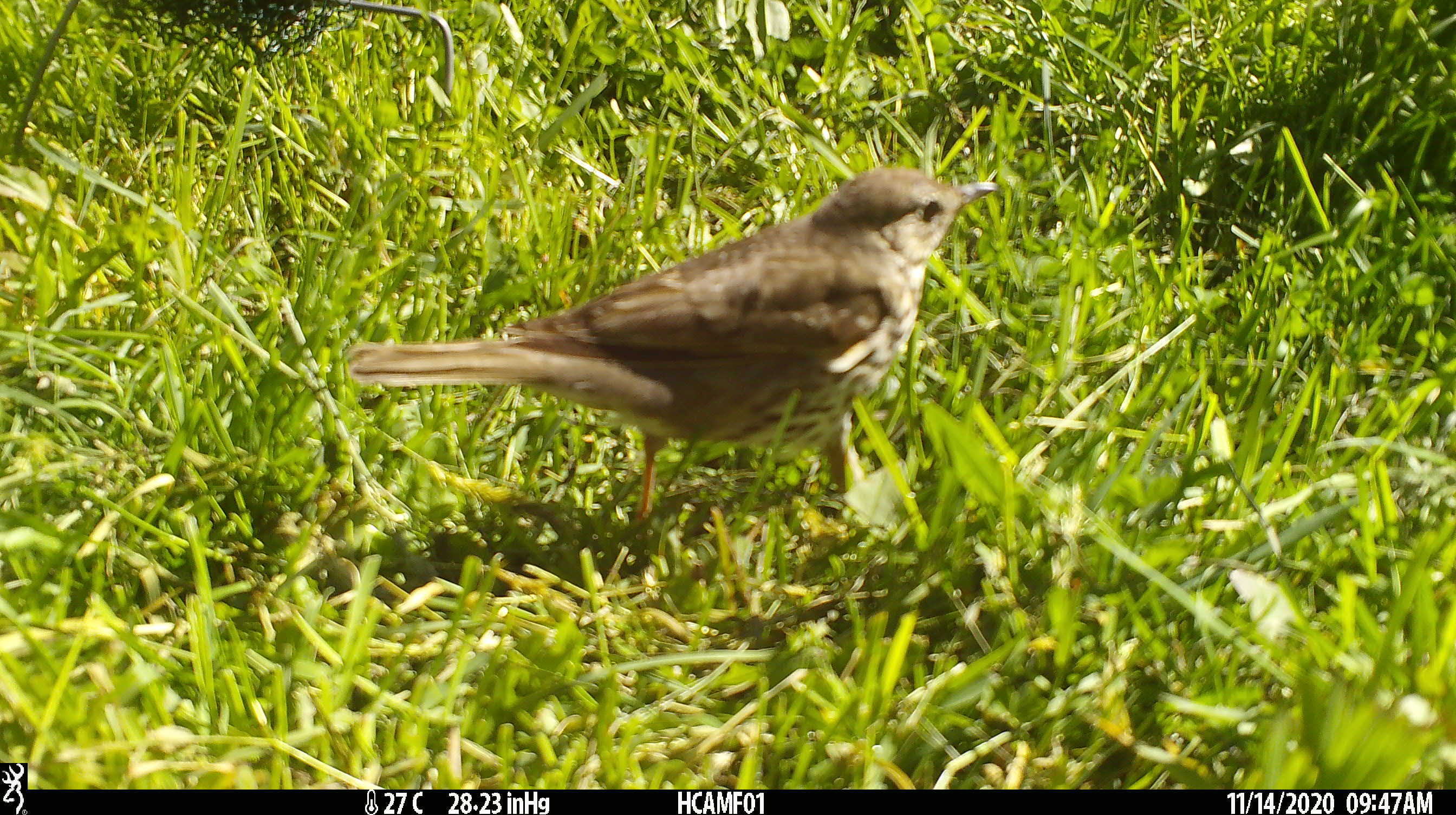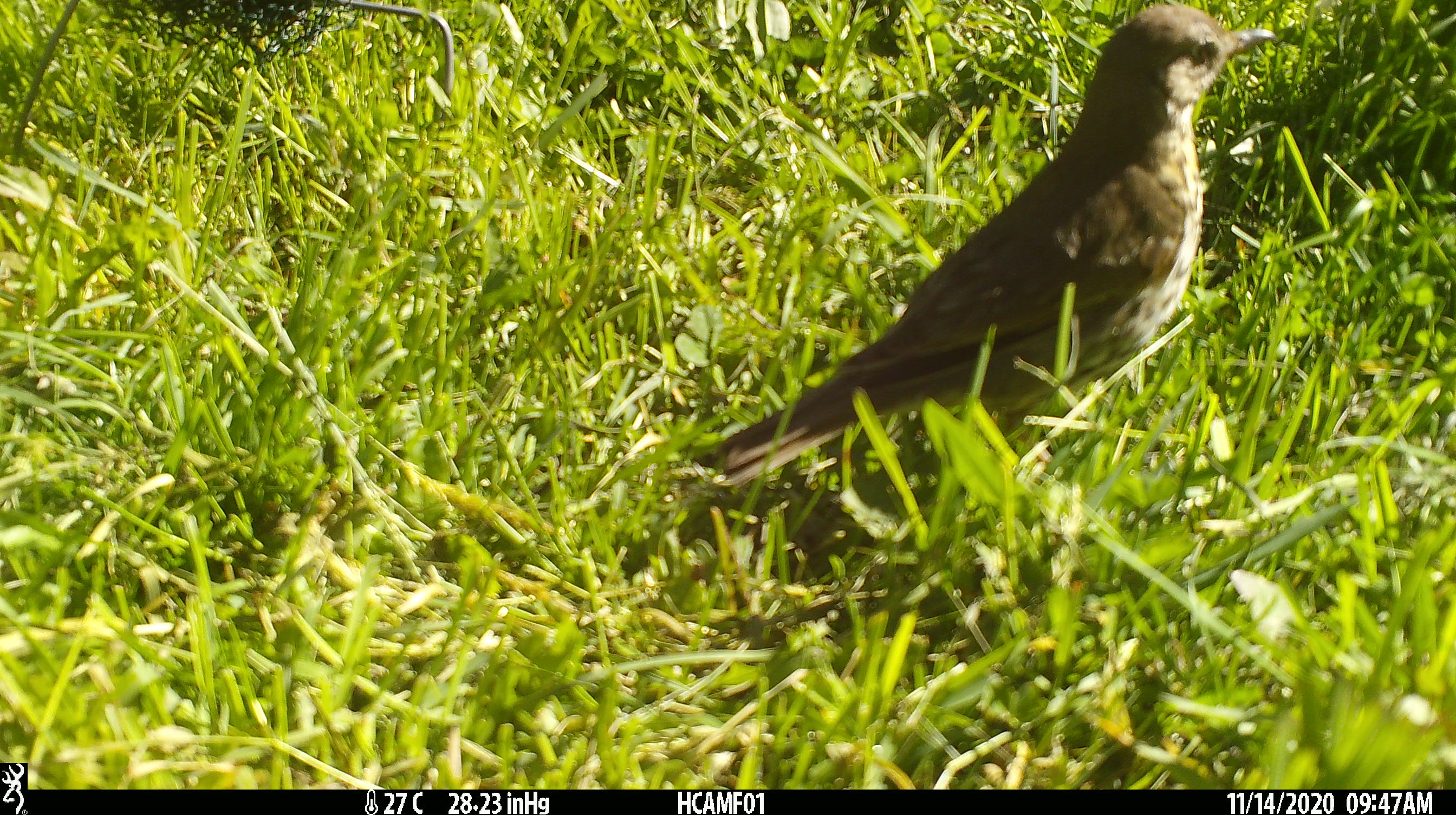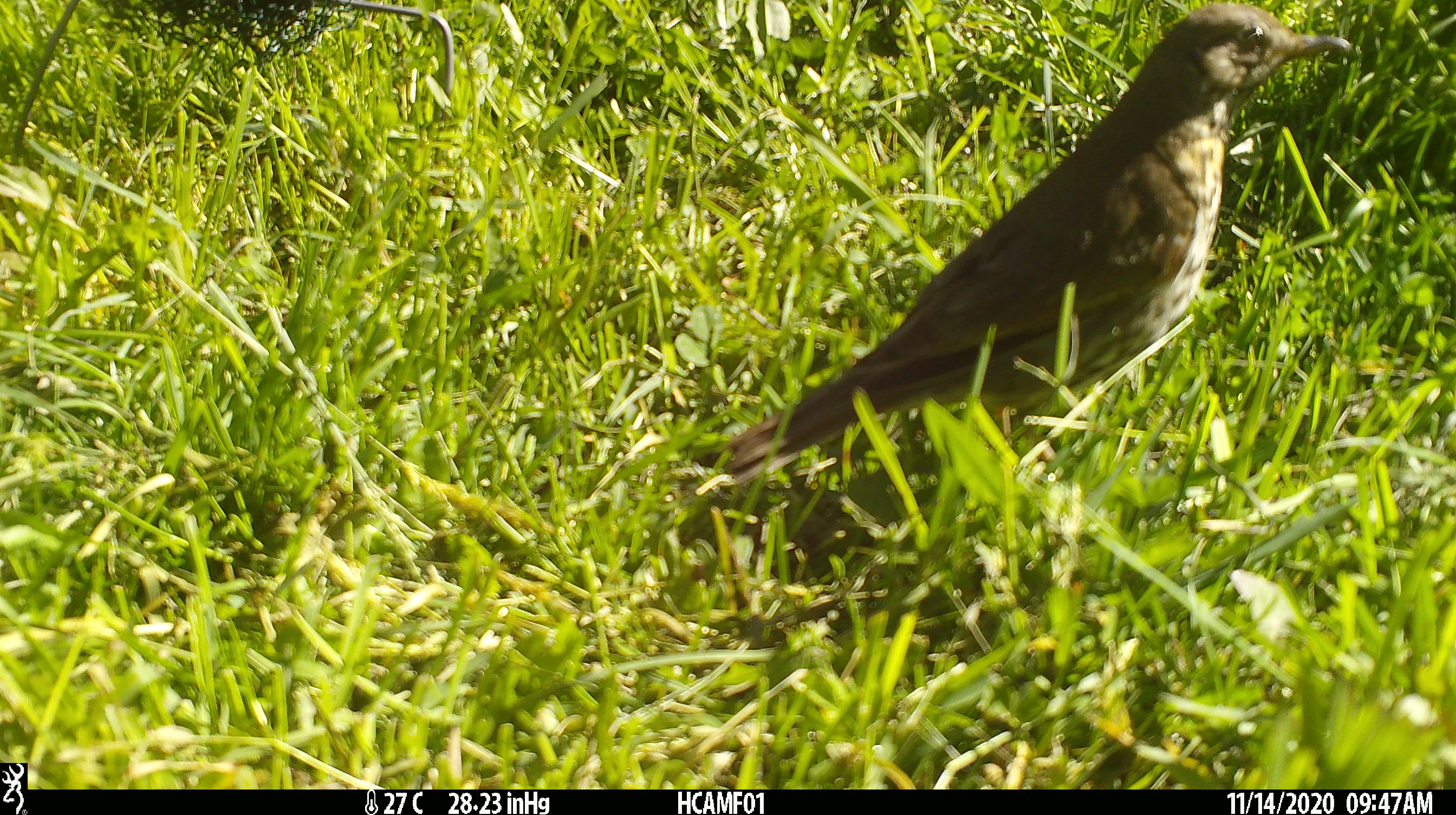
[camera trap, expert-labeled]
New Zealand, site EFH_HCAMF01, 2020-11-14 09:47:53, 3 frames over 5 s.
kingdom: Animalia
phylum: Chordata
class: Aves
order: Passeriformes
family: Turdidae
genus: Turdus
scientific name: Turdus philomelos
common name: song thrush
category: thrush